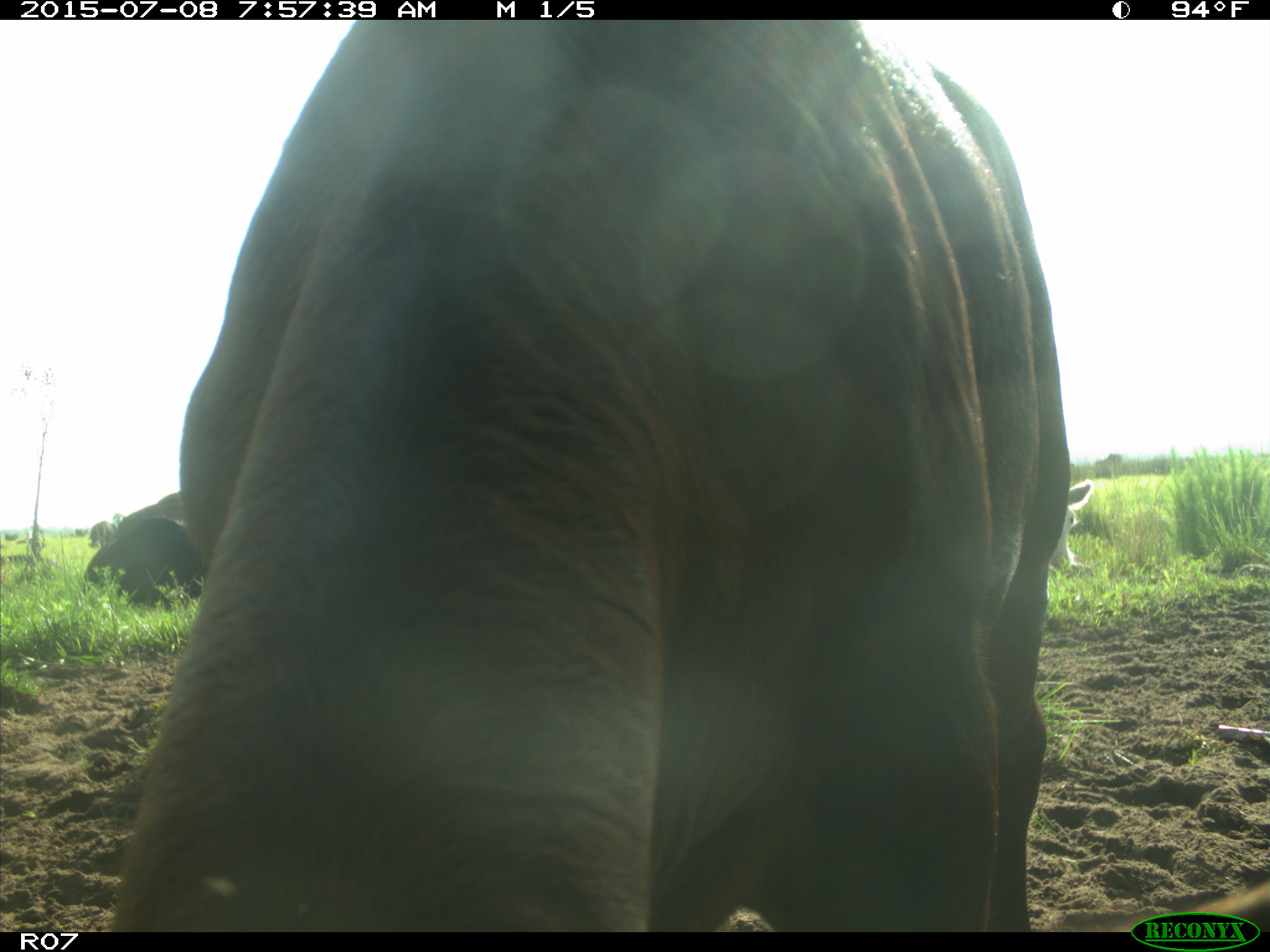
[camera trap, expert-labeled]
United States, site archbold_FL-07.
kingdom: Animalia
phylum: Chordata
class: Mammalia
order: Artiodactyla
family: Bovidae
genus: Bos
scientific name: Bos taurus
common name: domestic cow